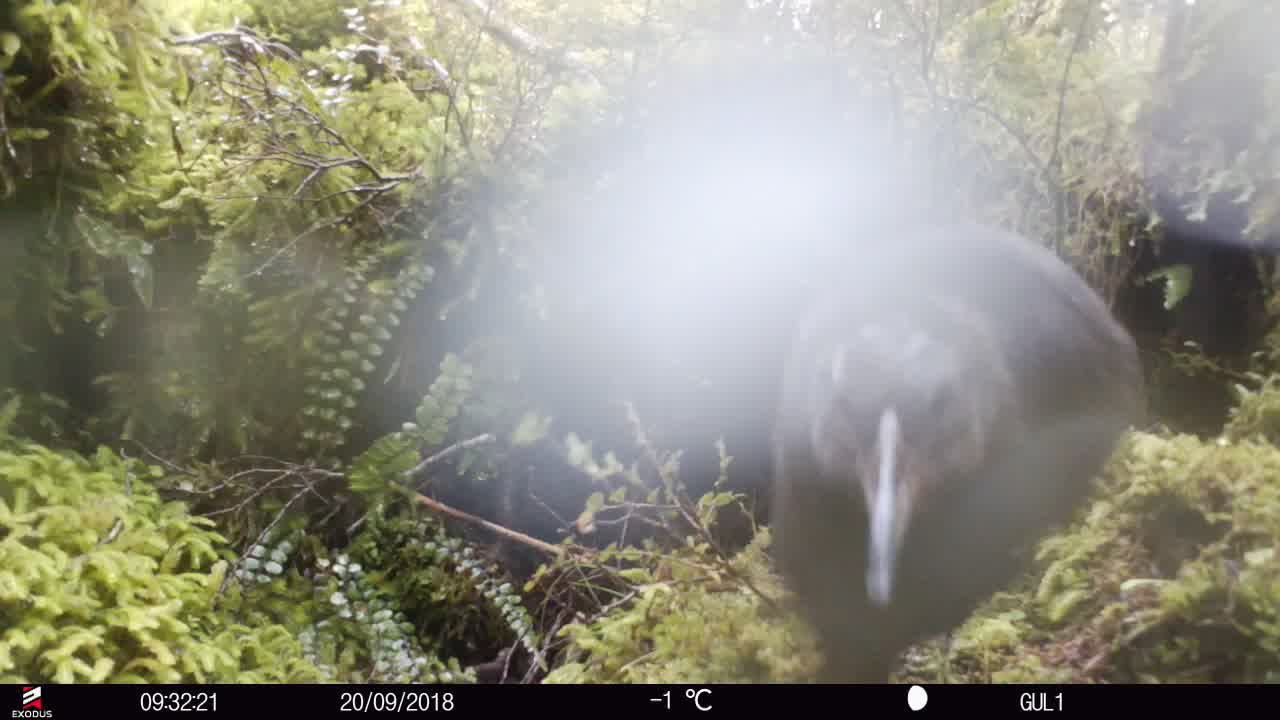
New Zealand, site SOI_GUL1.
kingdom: Animalia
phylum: Chordata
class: Aves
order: Gruiformes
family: Rallidae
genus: Gallirallus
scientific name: Gallirallus australis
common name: weka